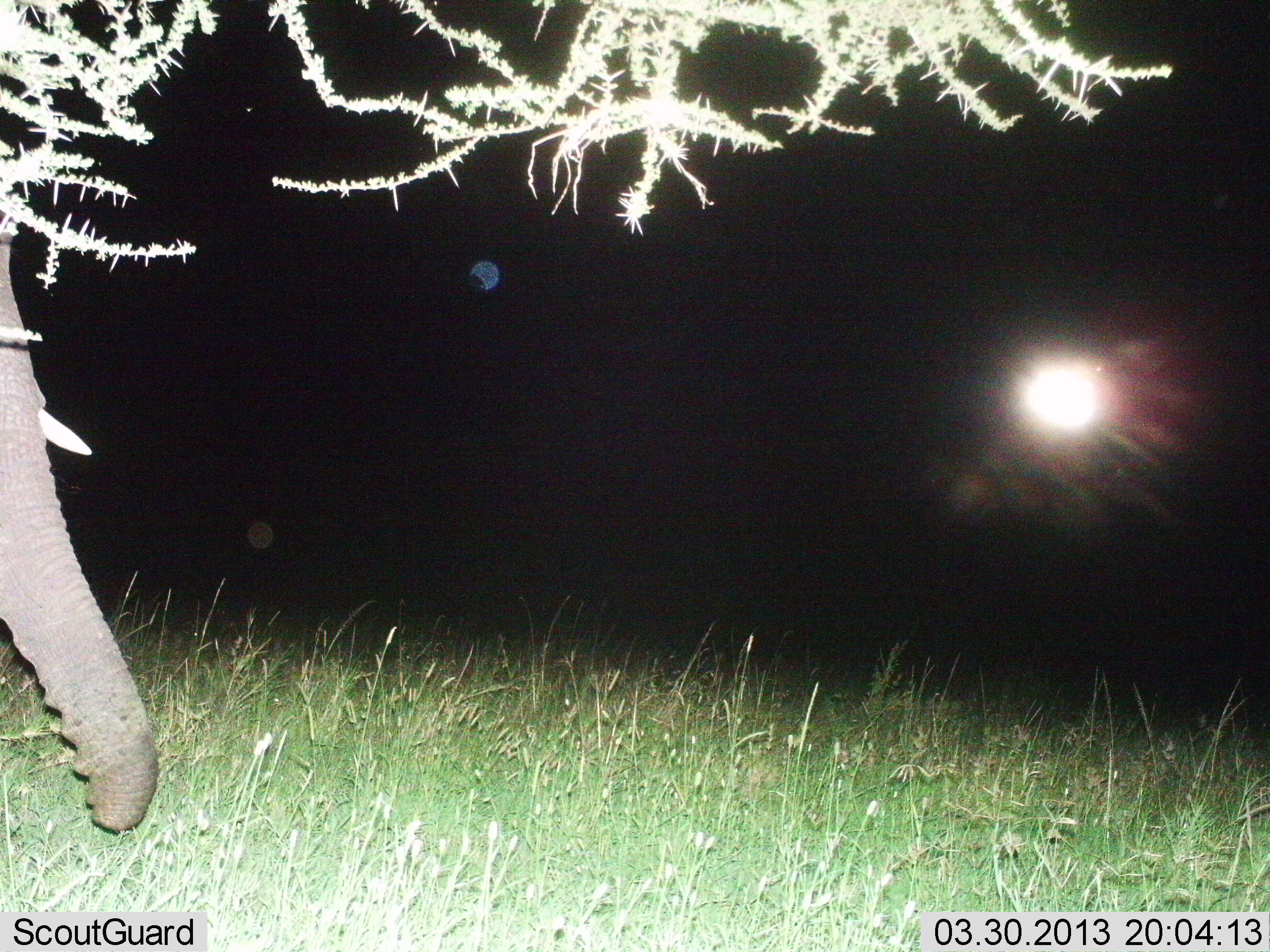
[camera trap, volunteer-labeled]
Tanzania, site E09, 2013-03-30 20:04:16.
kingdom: Animalia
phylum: Chordata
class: Mammalia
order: Proboscidea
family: Elephantidae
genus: Loxodonta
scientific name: Loxodonta africana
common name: african bush elephant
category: elephant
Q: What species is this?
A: Elephant (african bush elephant) (Loxodonta africana).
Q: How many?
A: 1.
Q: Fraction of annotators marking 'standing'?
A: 59%.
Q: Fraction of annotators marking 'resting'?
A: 0%.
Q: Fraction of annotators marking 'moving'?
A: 41%.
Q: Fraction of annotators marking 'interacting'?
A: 0%.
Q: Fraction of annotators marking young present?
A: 0%.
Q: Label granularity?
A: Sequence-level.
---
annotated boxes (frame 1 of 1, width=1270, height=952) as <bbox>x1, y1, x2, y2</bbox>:
animal: <bbox>0, 212, 159, 829</bbox>